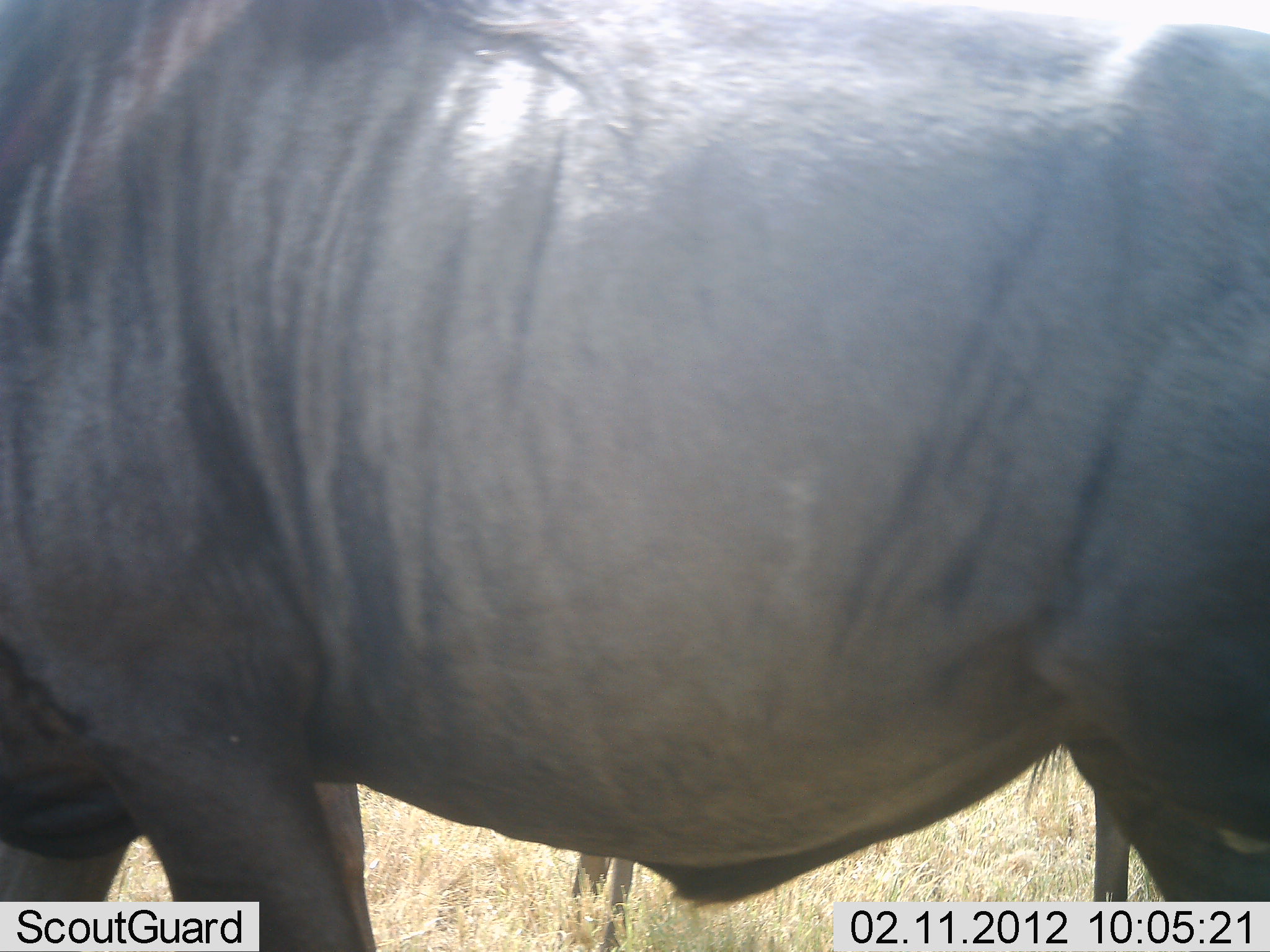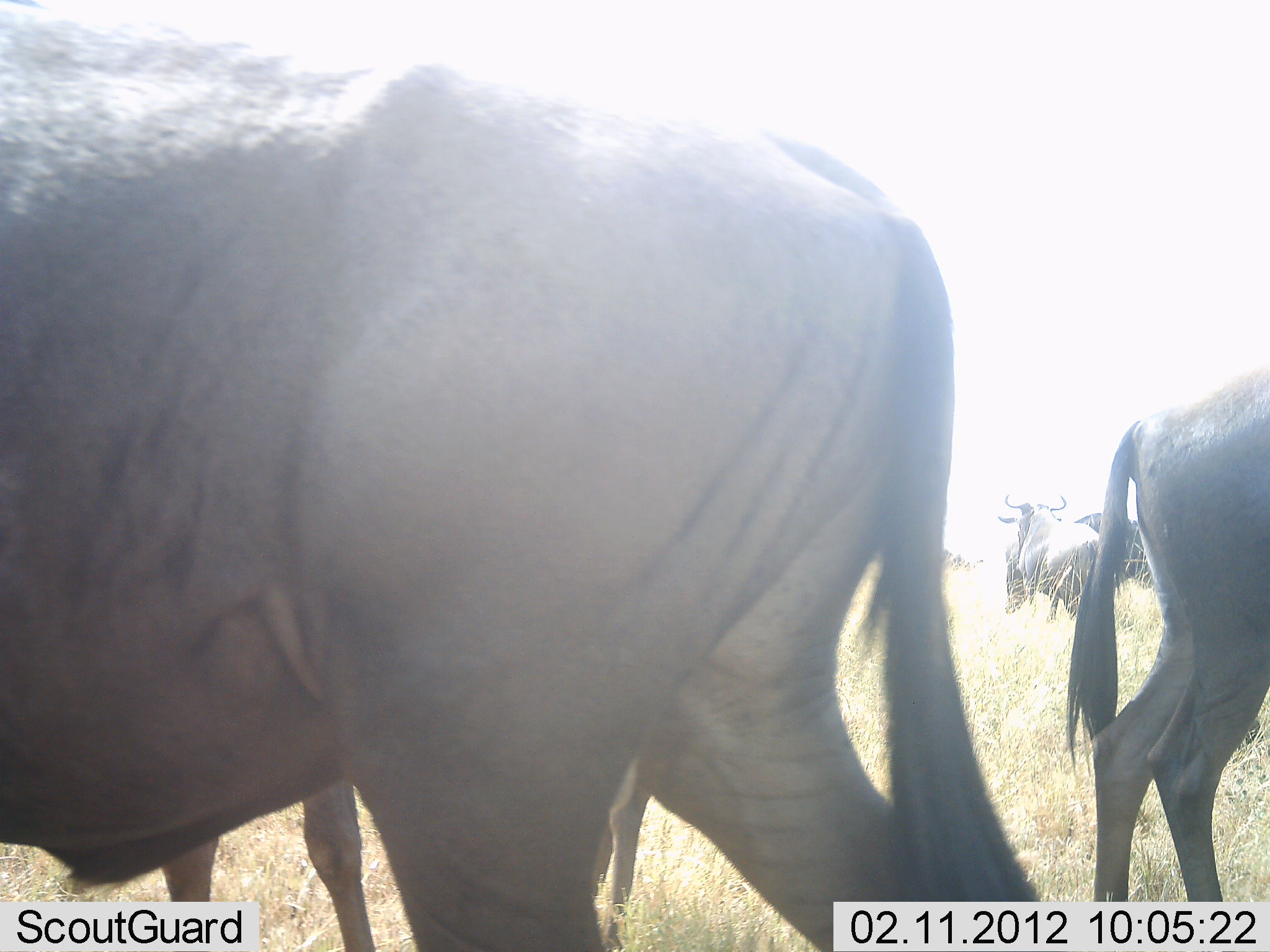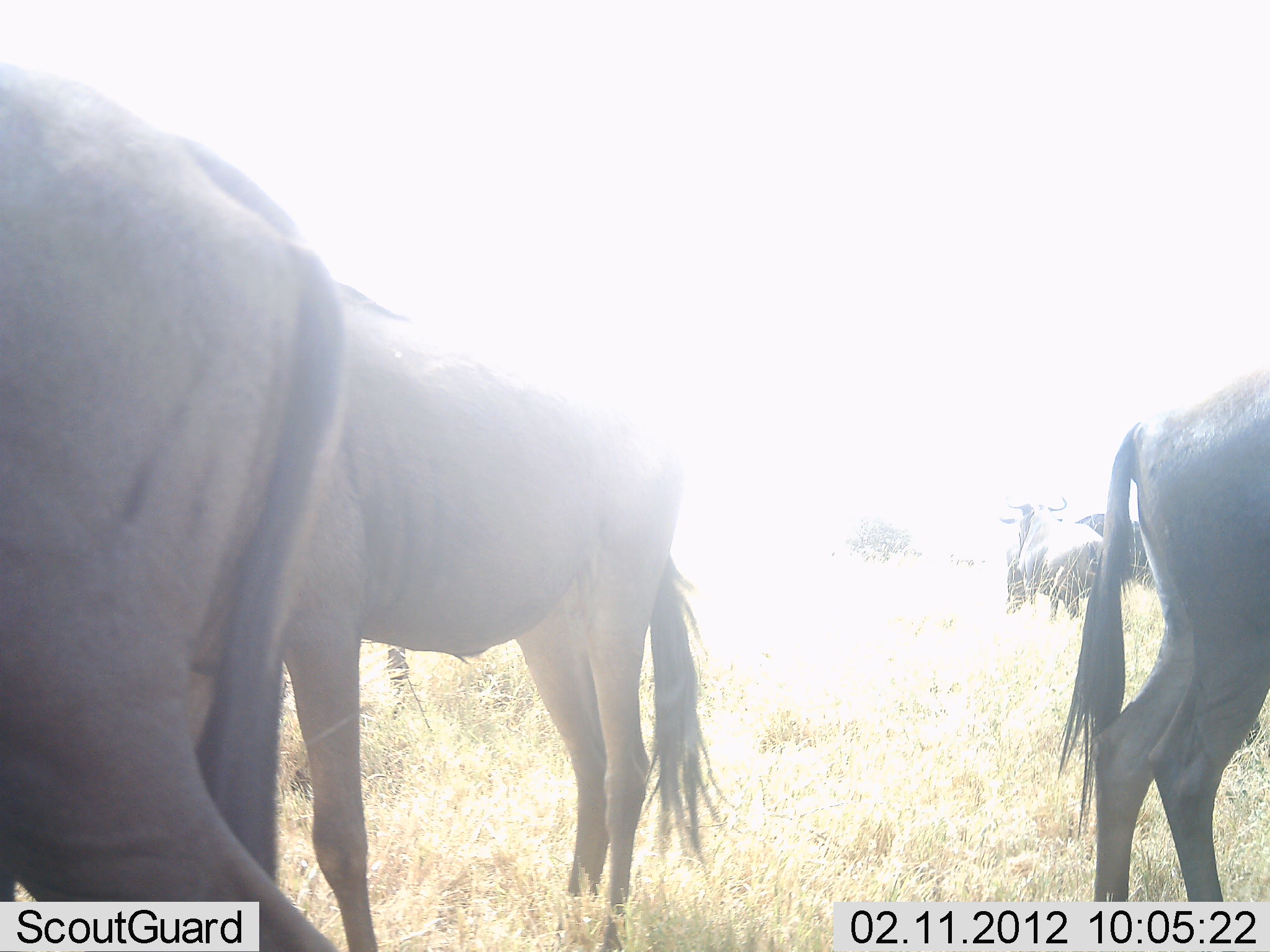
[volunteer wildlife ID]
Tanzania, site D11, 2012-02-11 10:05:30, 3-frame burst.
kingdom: Animalia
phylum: Chordata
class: Mammalia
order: Artiodactyla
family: Bovidae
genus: Connochaetes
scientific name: Connochaetes taurinus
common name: blue wildebeest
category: wildebeest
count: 5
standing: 73%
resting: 5%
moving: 68%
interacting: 0%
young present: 0%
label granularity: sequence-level